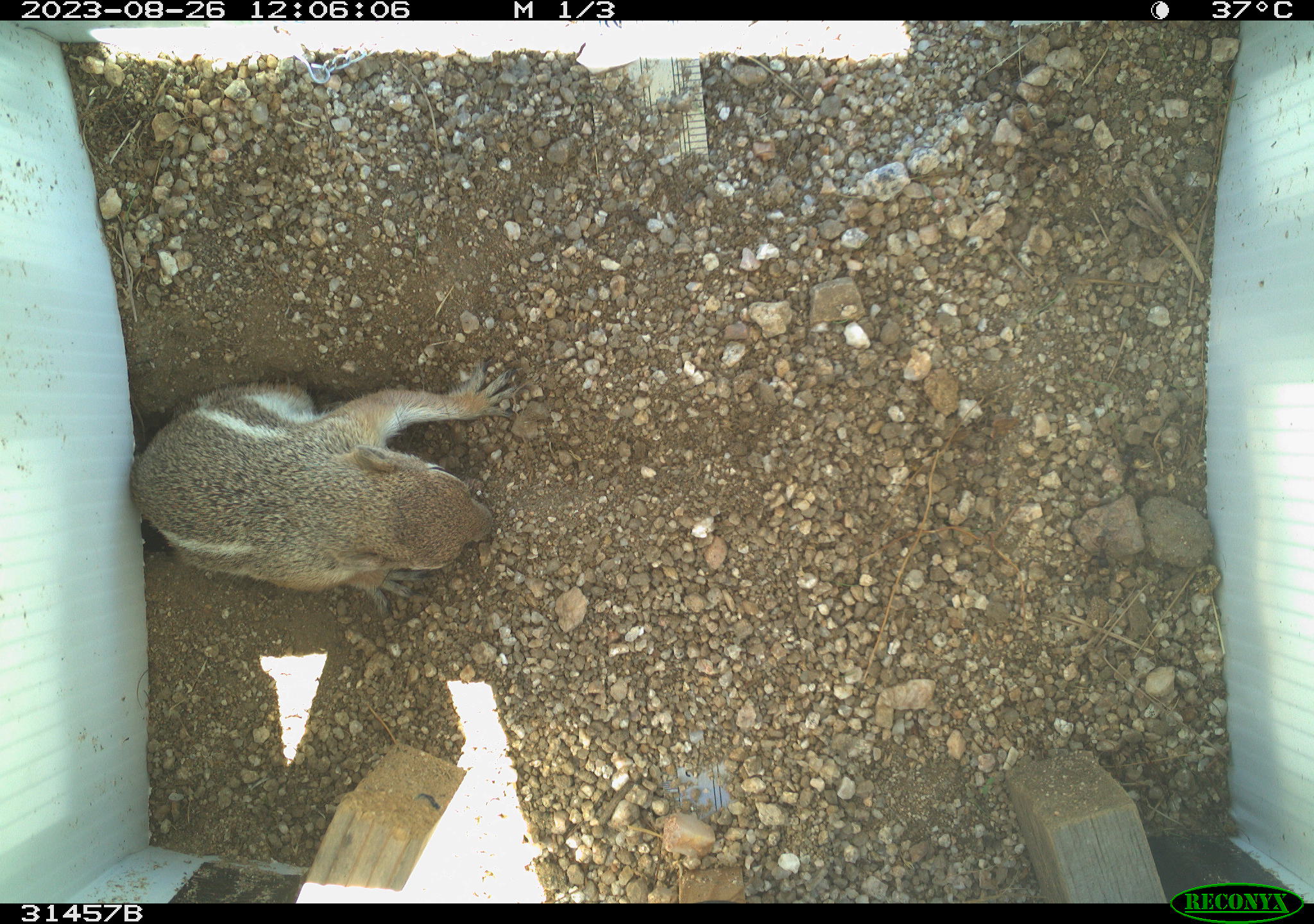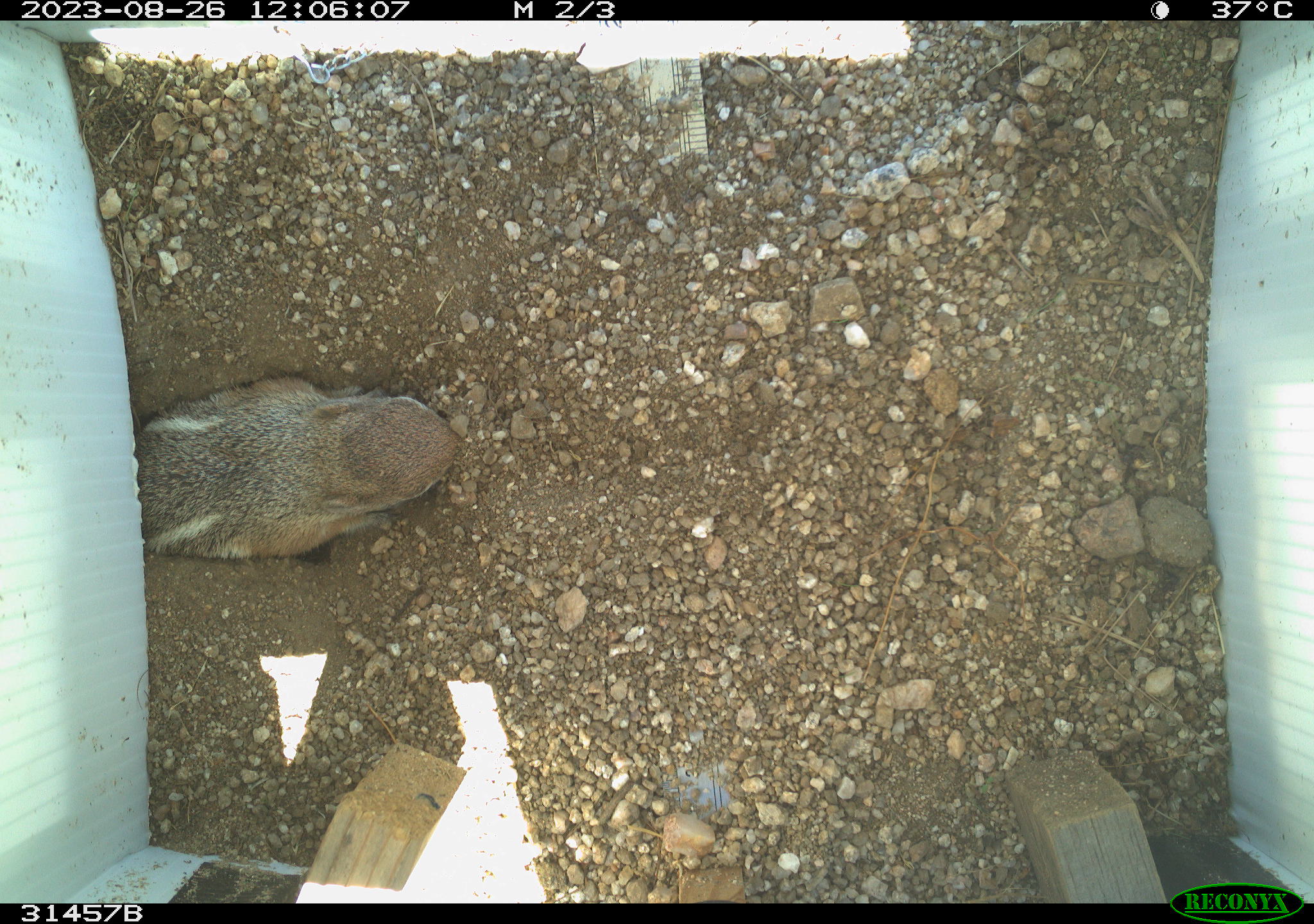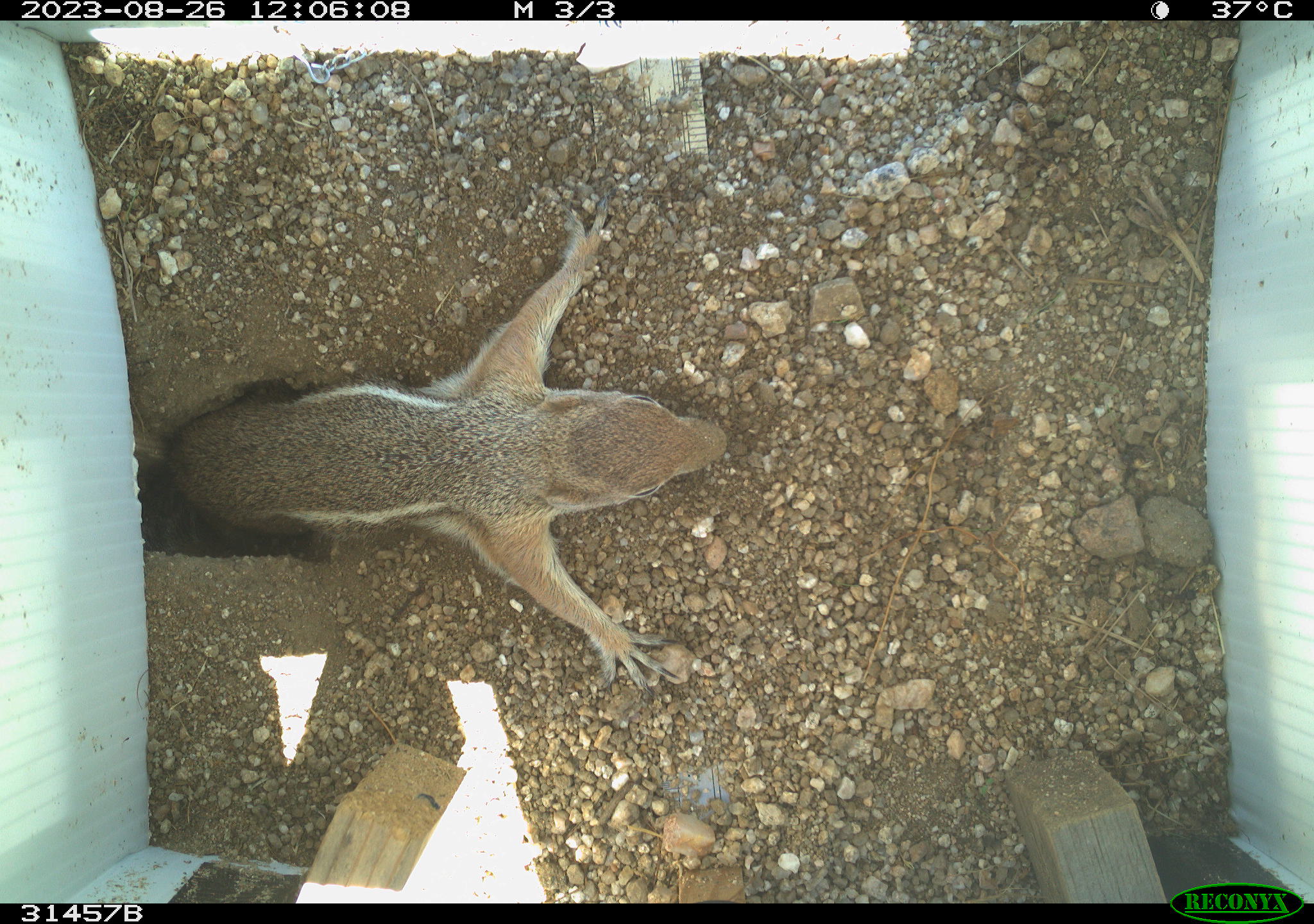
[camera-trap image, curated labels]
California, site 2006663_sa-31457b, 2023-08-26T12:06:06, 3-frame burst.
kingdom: Animalia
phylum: Chordata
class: Mammalia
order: Rodentia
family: Sciuridae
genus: Ammospermophilus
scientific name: Ammospermophilus leucurus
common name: white-tailed antelope squirrel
White-tailed antelope squirrel (Ammospermophilus leucurus).